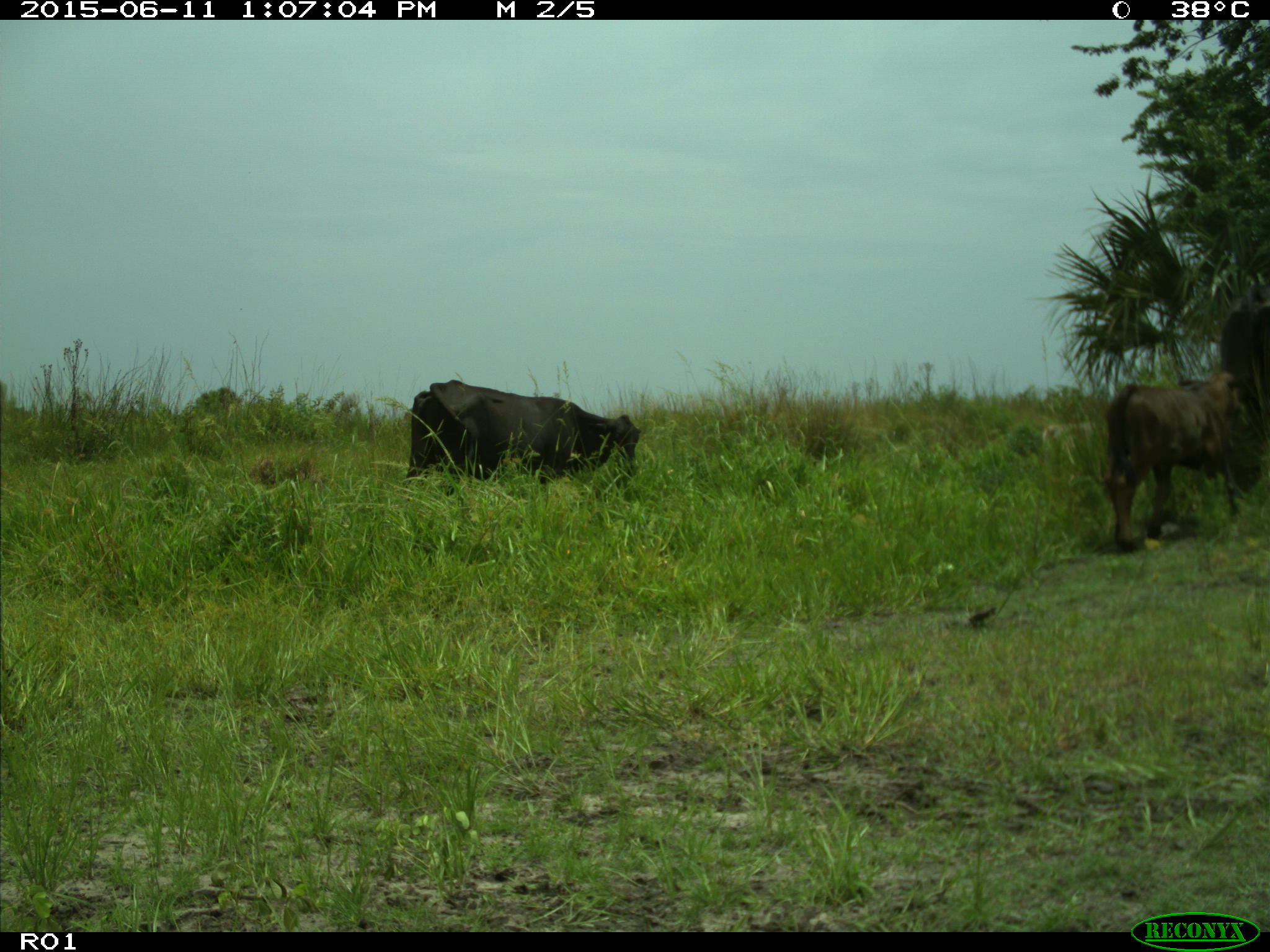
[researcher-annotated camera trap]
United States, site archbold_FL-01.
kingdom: Animalia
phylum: Chordata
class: Mammalia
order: Artiodactyla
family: Bovidae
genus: Bos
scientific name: Bos taurus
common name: domestic cow